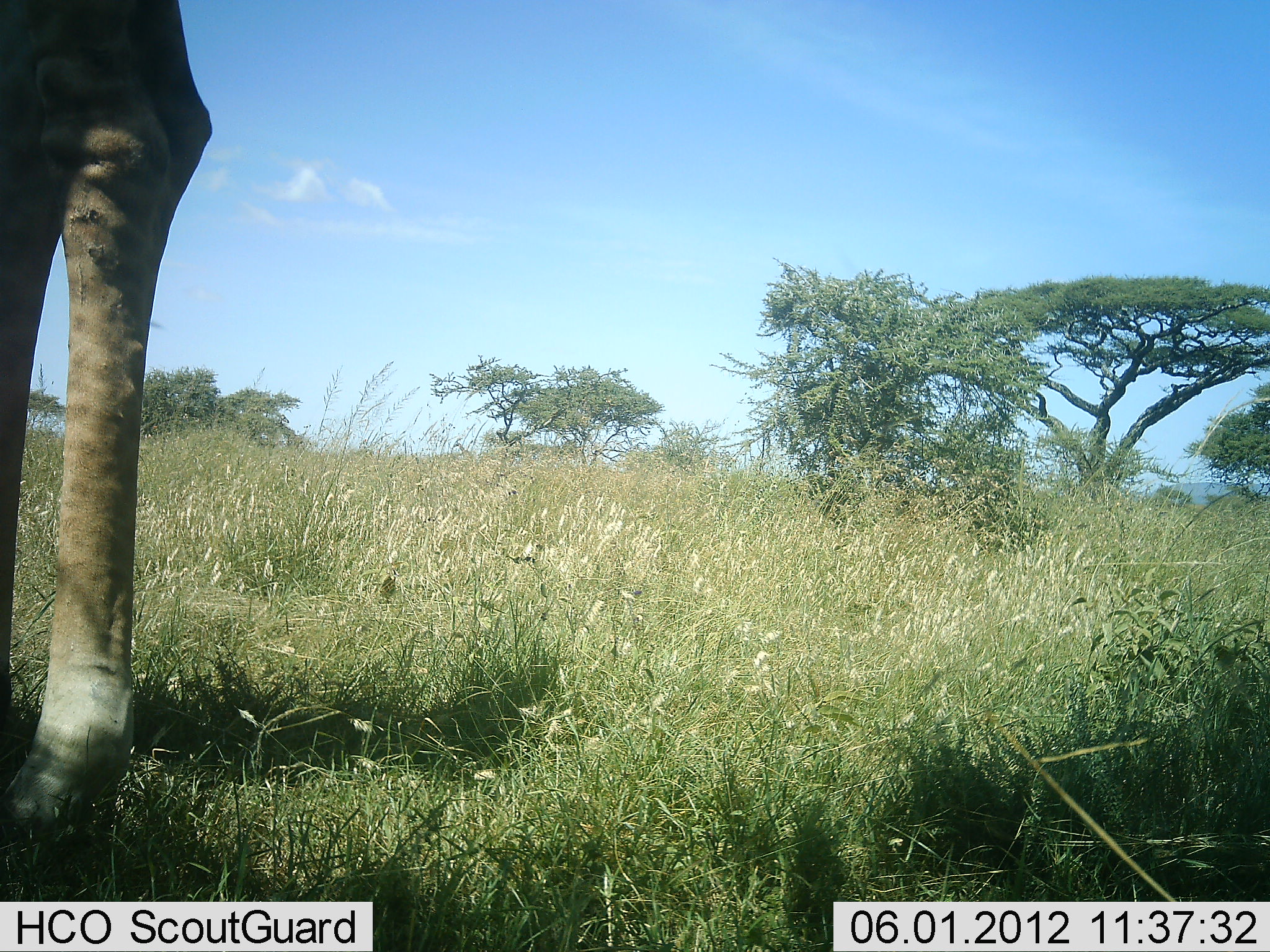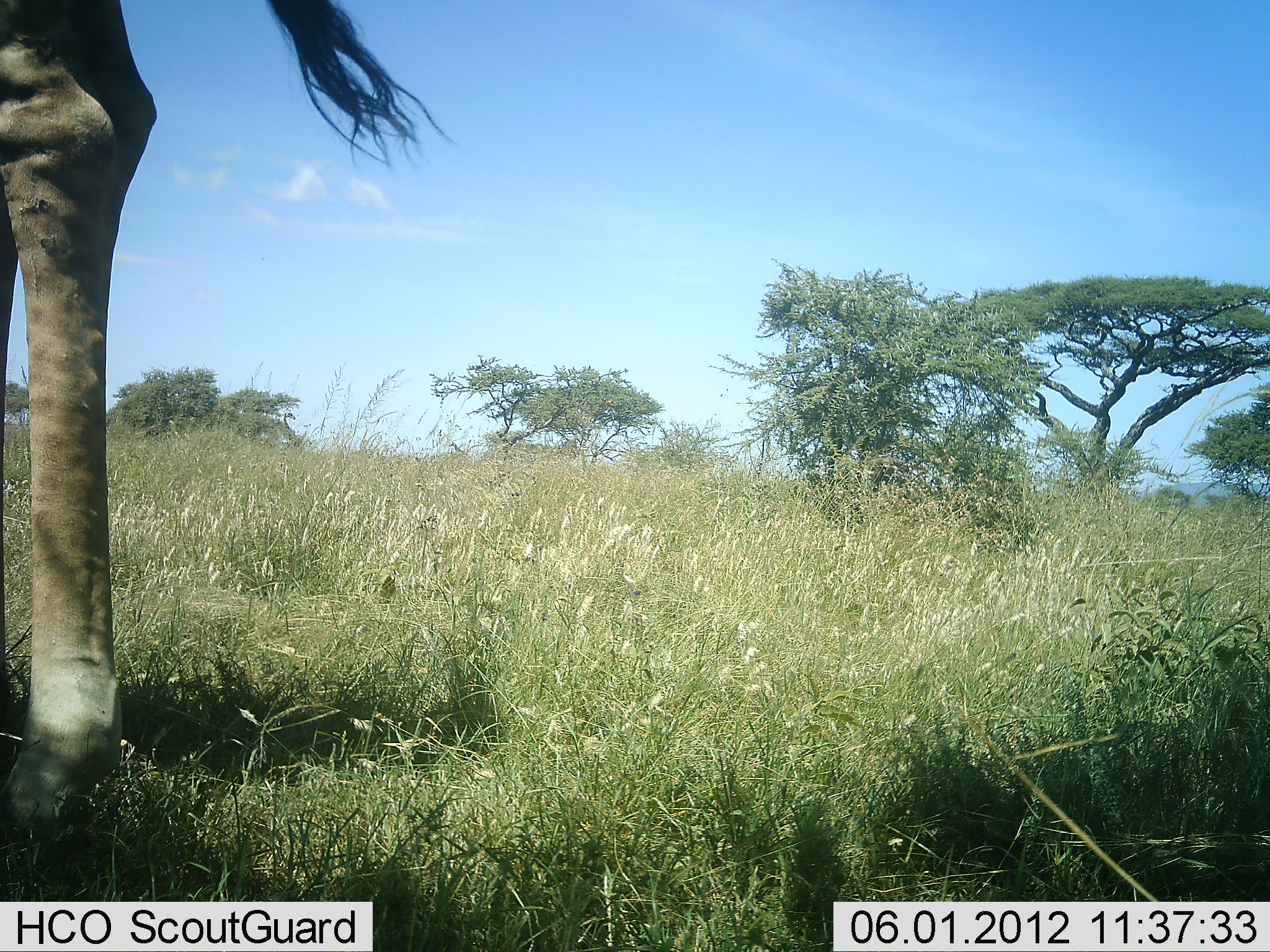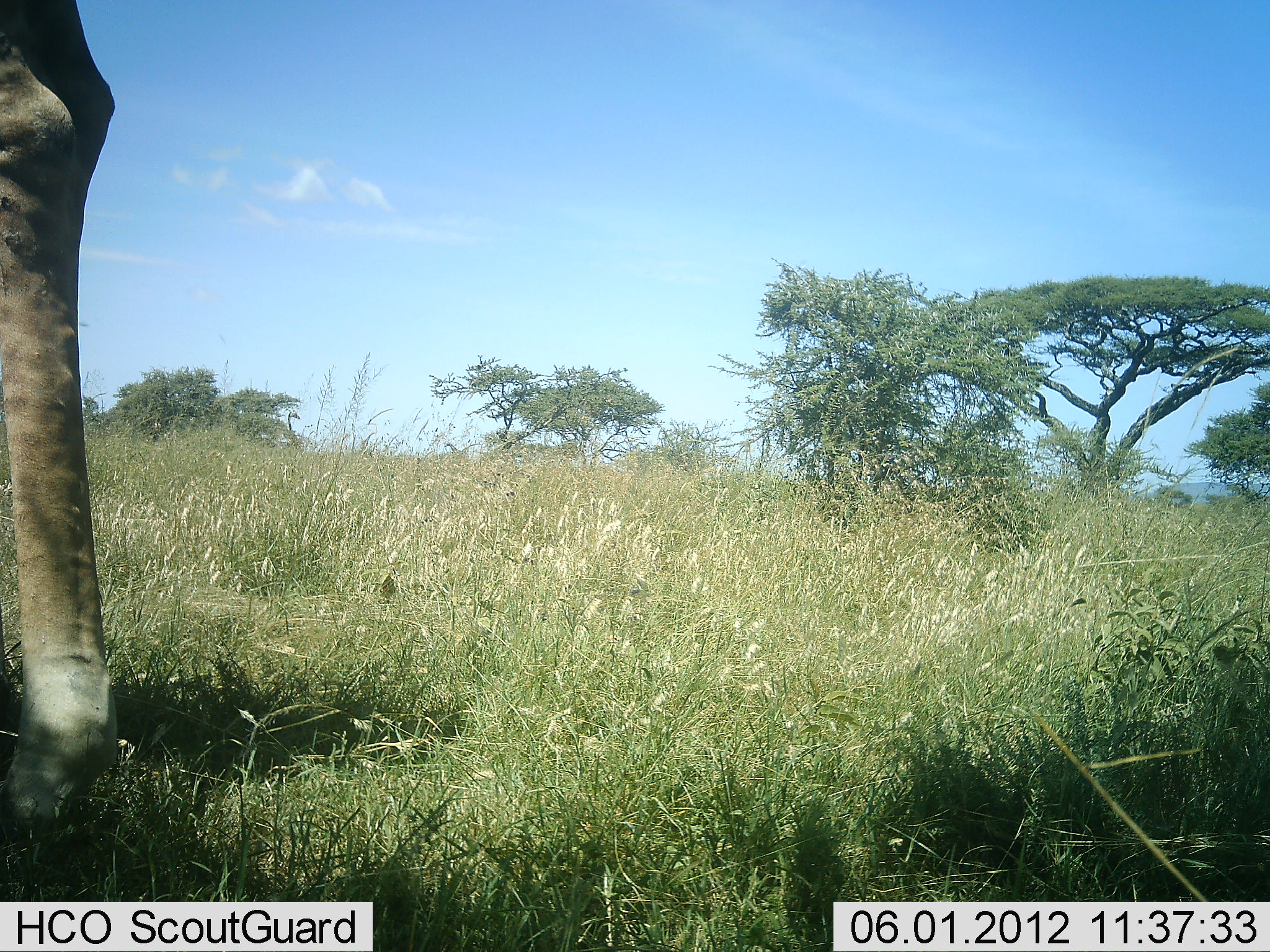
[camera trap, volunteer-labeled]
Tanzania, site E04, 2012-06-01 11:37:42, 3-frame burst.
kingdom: Animalia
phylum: Chordata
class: Mammalia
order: Artiodactyla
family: Giraffidae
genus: Giraffa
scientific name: Giraffa camelopardalis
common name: giraffe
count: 1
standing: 90%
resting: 0%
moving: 20%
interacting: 0%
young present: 0%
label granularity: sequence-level